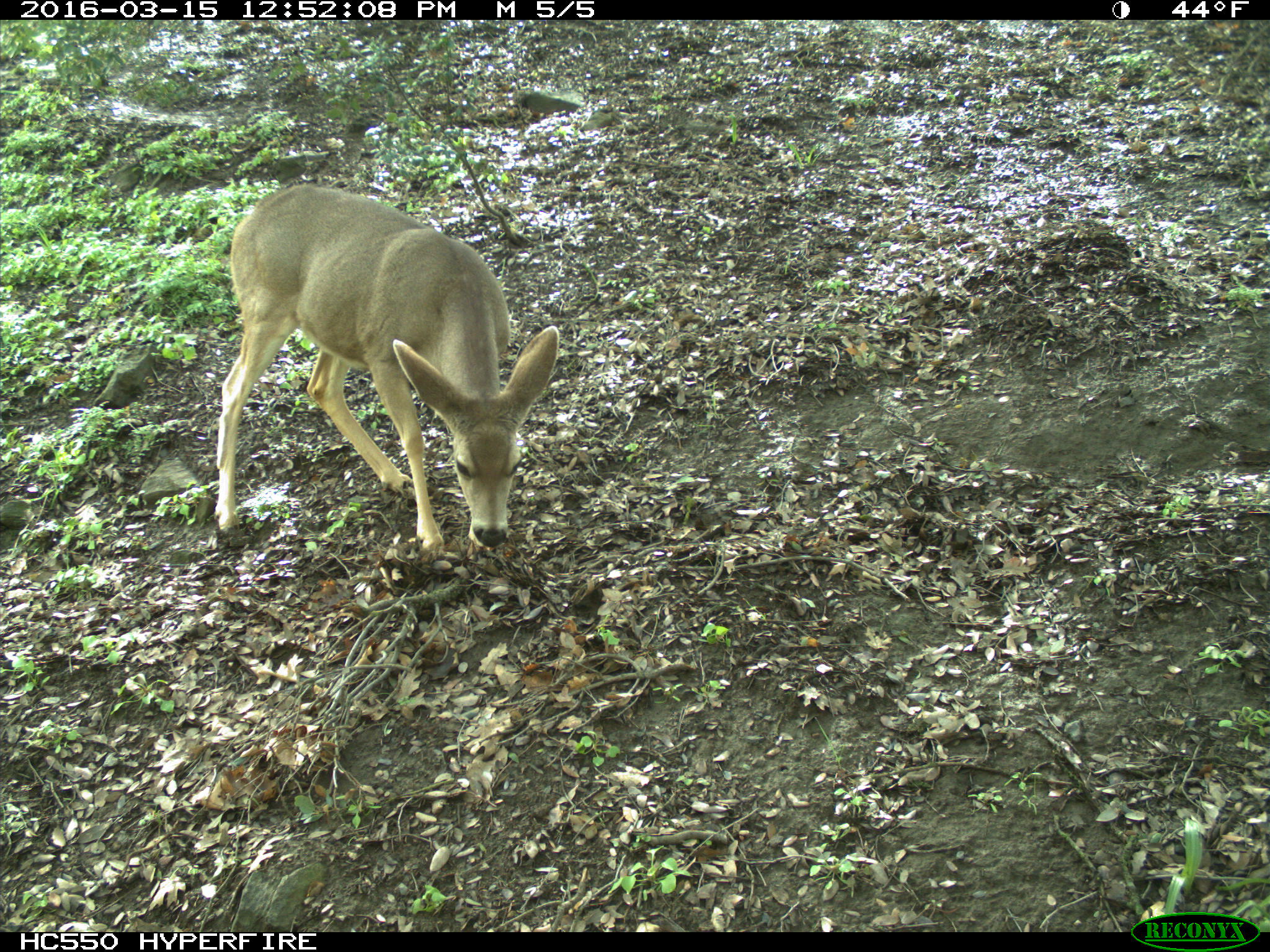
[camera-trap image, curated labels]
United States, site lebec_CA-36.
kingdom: Animalia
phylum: Chordata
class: Mammalia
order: Artiodactyla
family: Cervidae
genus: Odocoileus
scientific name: Odocoileus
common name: deer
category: unidentified deer